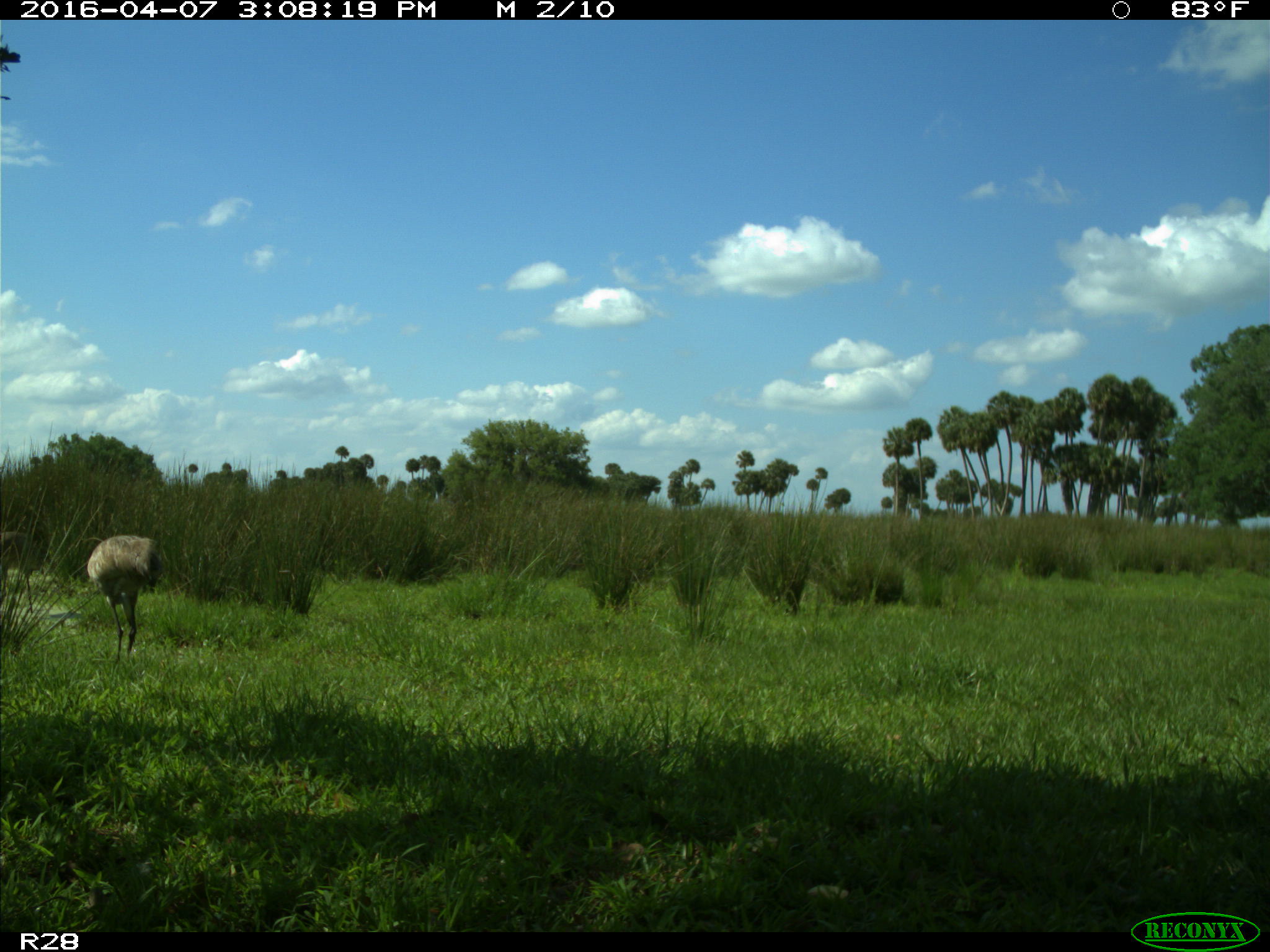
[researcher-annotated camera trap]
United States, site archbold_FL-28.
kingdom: Animalia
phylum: Chordata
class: Aves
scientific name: Aves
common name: birds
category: unidentified bird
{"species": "unidentified bird (birds) (Aves)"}